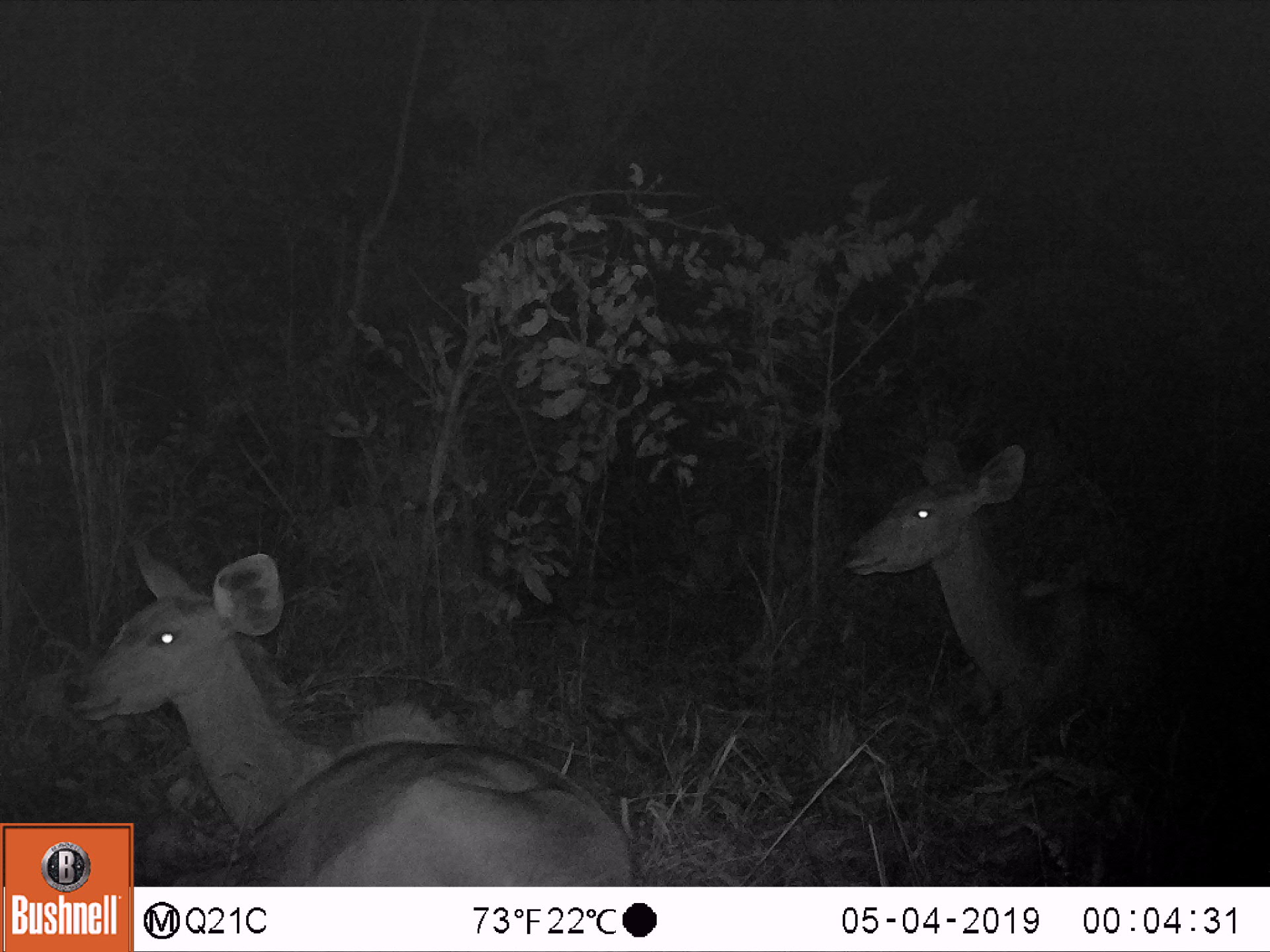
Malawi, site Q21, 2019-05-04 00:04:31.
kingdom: Animalia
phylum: Chordata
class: Mammalia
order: Artiodactyla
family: Bovidae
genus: Tragelaphus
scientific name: Tragelaphus strepsiceros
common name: greater kudu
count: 2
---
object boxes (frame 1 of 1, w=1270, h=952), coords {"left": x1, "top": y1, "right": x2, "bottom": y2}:
greater kudu: {"left": 62, "top": 536, "right": 627, "bottom": 820}; {"left": 833, "top": 433, "right": 1187, "bottom": 735}